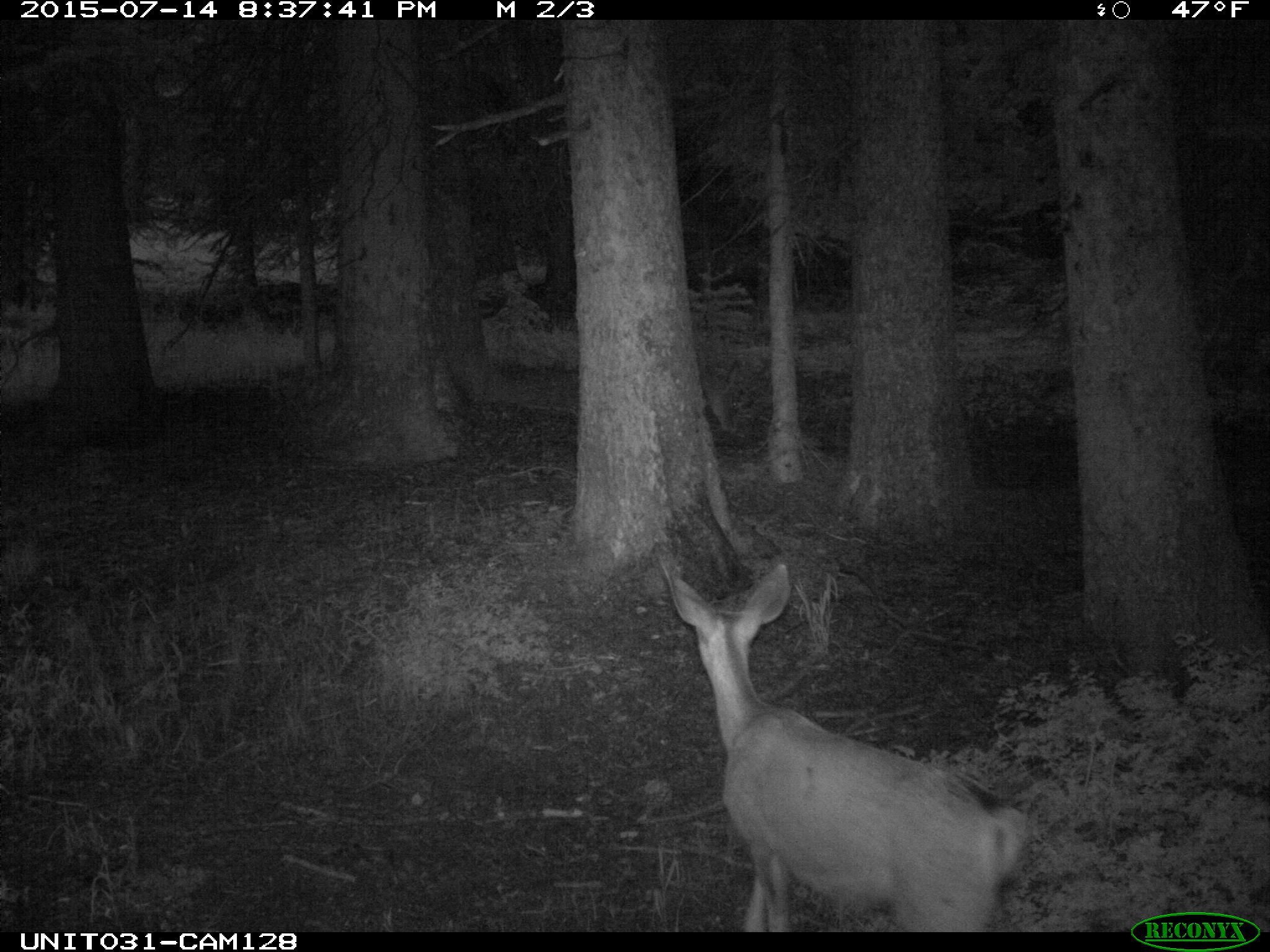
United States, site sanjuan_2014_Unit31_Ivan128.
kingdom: Animalia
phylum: Chordata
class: Mammalia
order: Artiodactyla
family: Cervidae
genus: Odocoileus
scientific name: Odocoileus hemionus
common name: mule deer